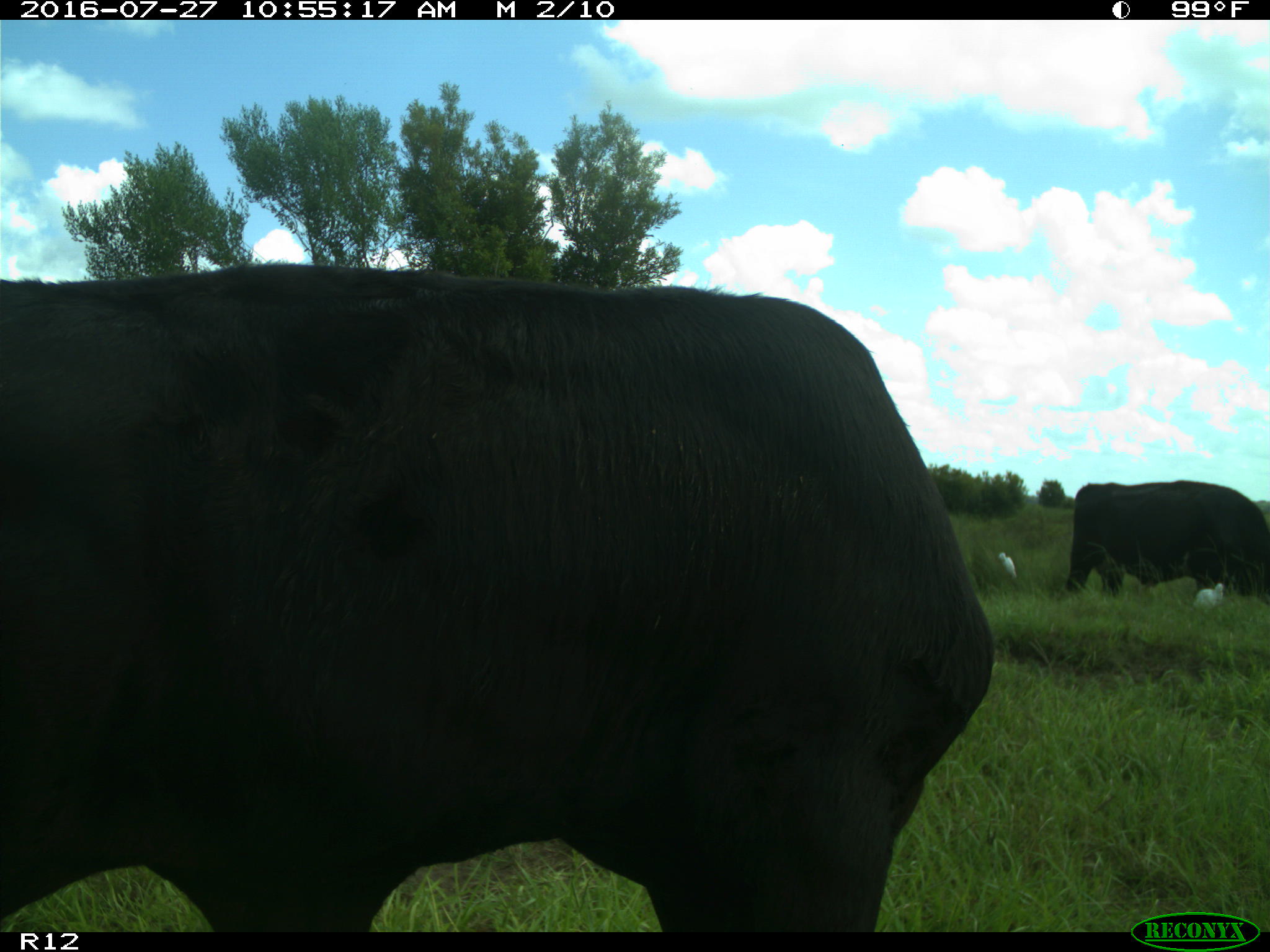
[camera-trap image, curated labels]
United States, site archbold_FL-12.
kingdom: Animalia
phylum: Chordata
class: Mammalia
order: Artiodactyla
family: Bovidae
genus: Bos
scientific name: Bos taurus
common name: domestic cow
Bos taurus (domestic cow).